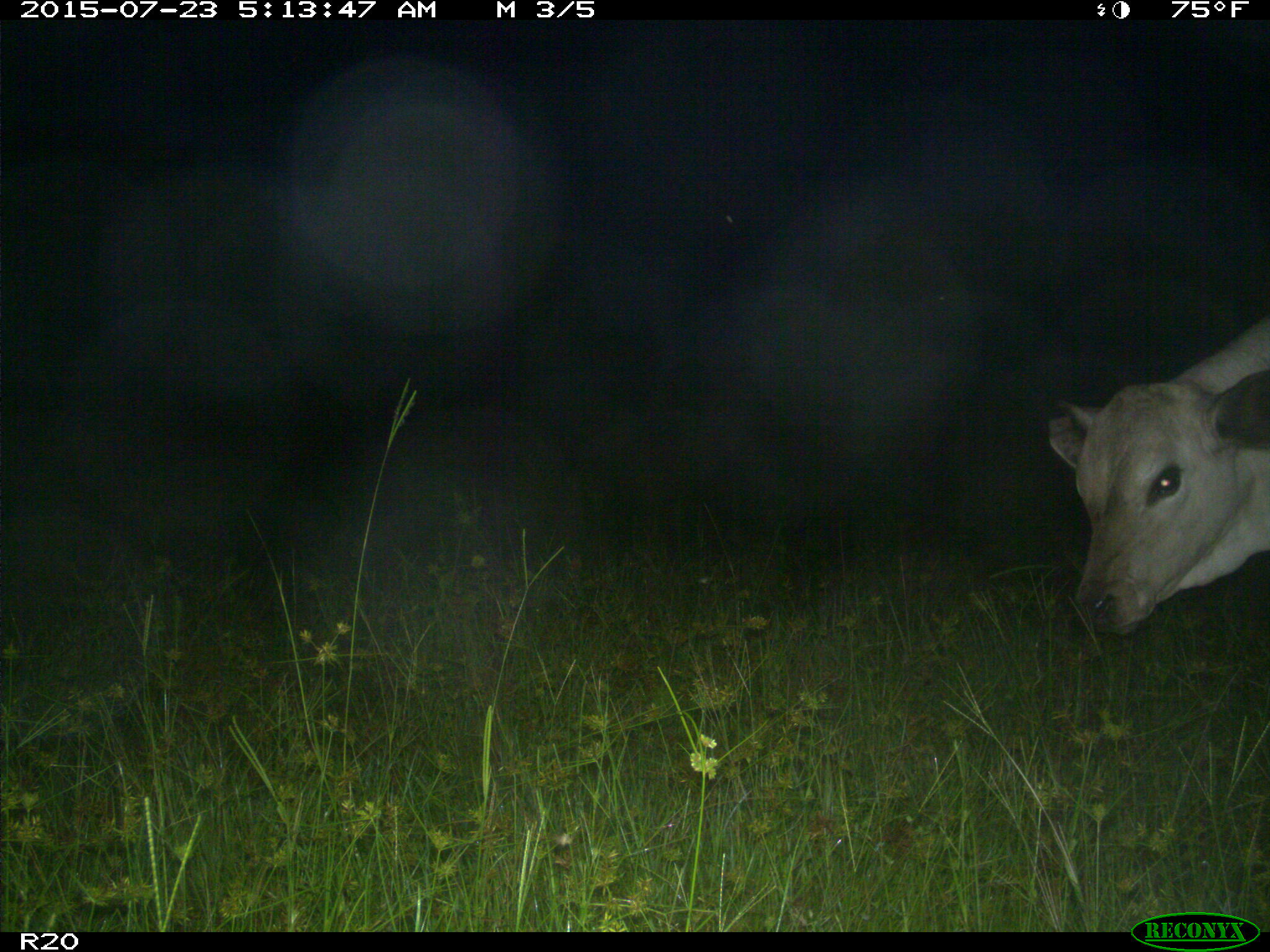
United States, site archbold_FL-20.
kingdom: Animalia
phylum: Chordata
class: Mammalia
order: Artiodactyla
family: Bovidae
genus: Bos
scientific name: Bos taurus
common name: domestic cow